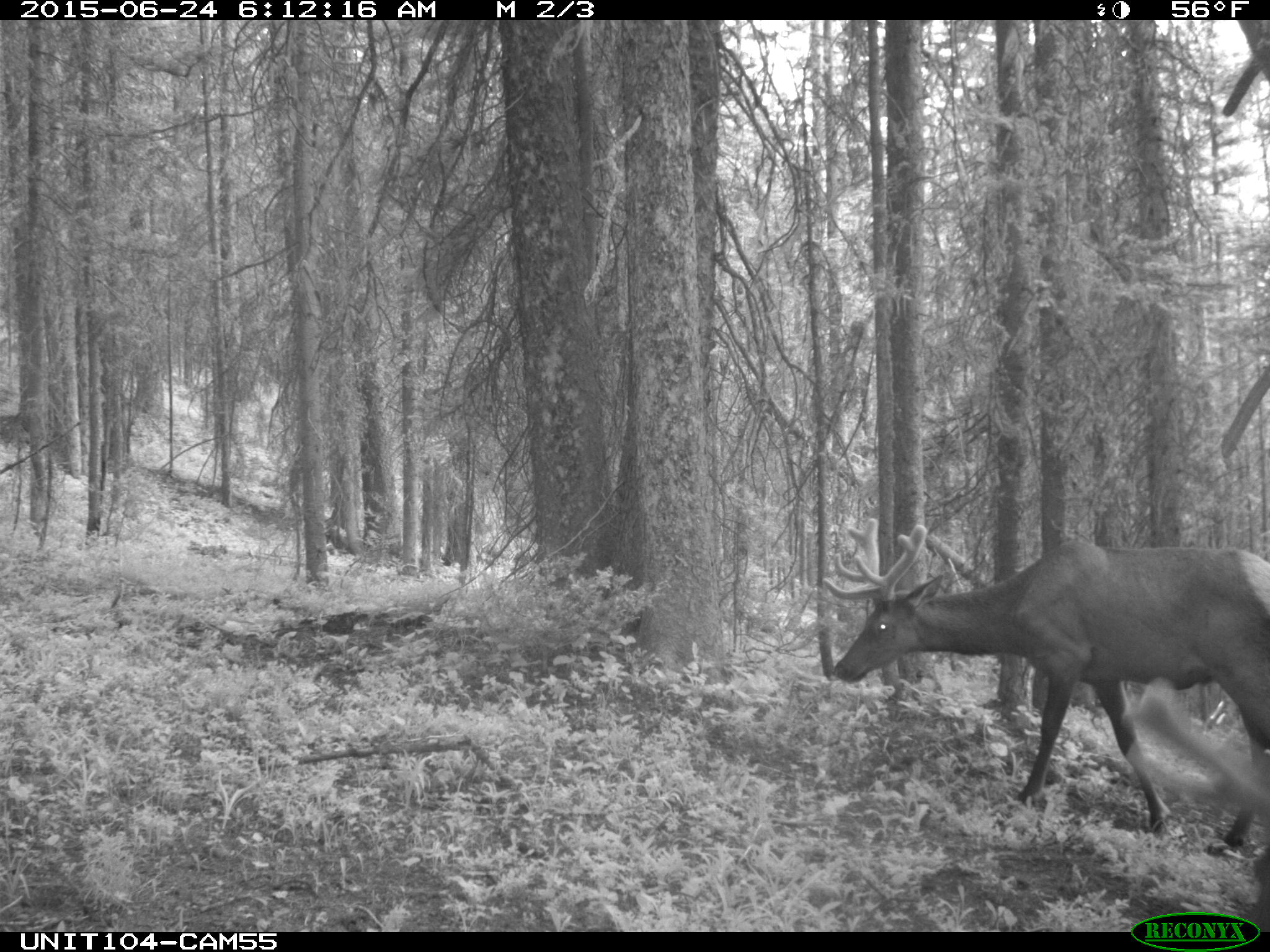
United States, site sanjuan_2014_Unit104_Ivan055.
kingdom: Animalia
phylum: Chordata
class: Mammalia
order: Artiodactyla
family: Cervidae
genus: Cervus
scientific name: Cervus elaphus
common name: red deer